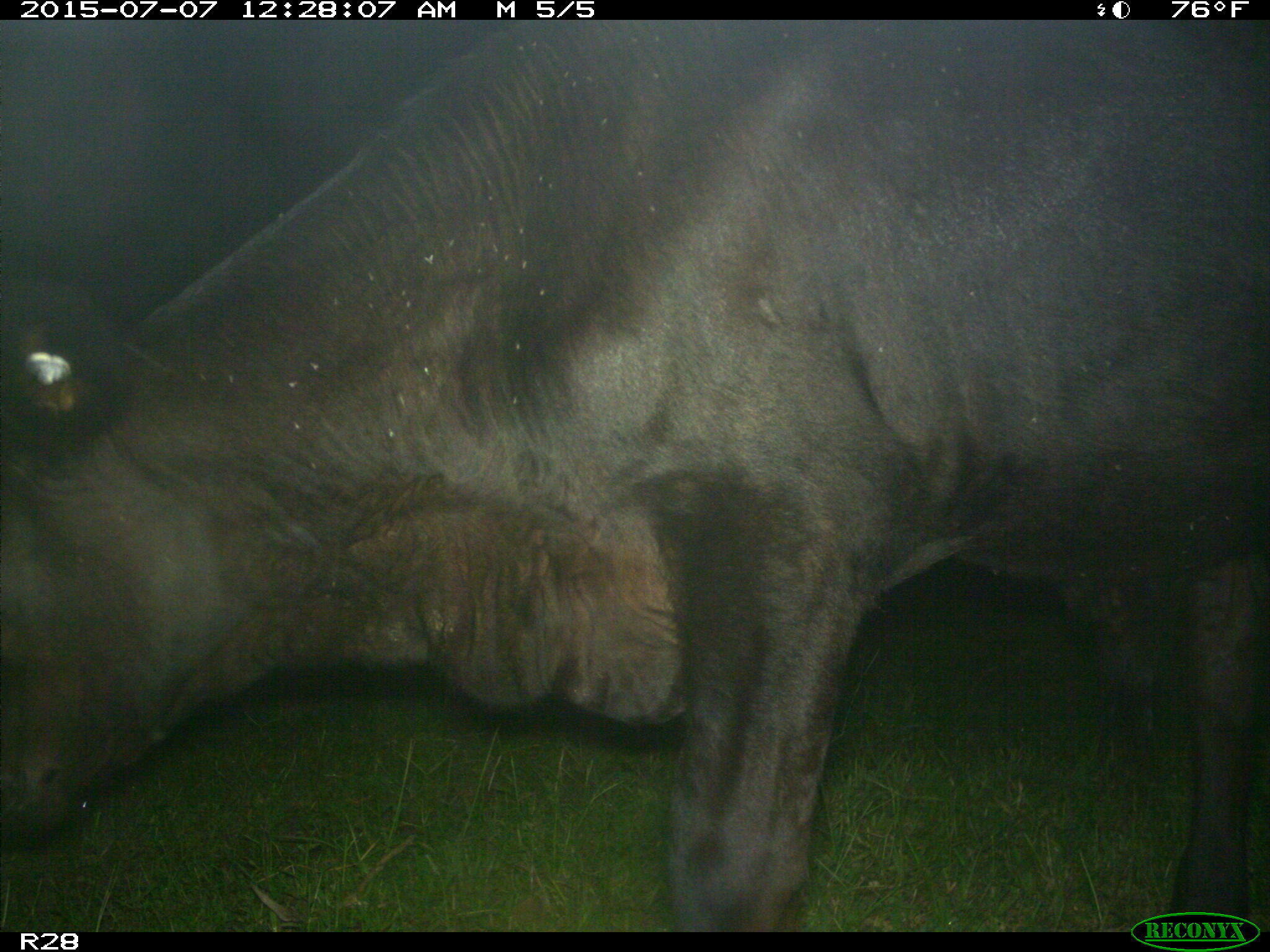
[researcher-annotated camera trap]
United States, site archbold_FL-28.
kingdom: Animalia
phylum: Chordata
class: Mammalia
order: Artiodactyla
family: Bovidae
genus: Bos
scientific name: Bos taurus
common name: domestic cow